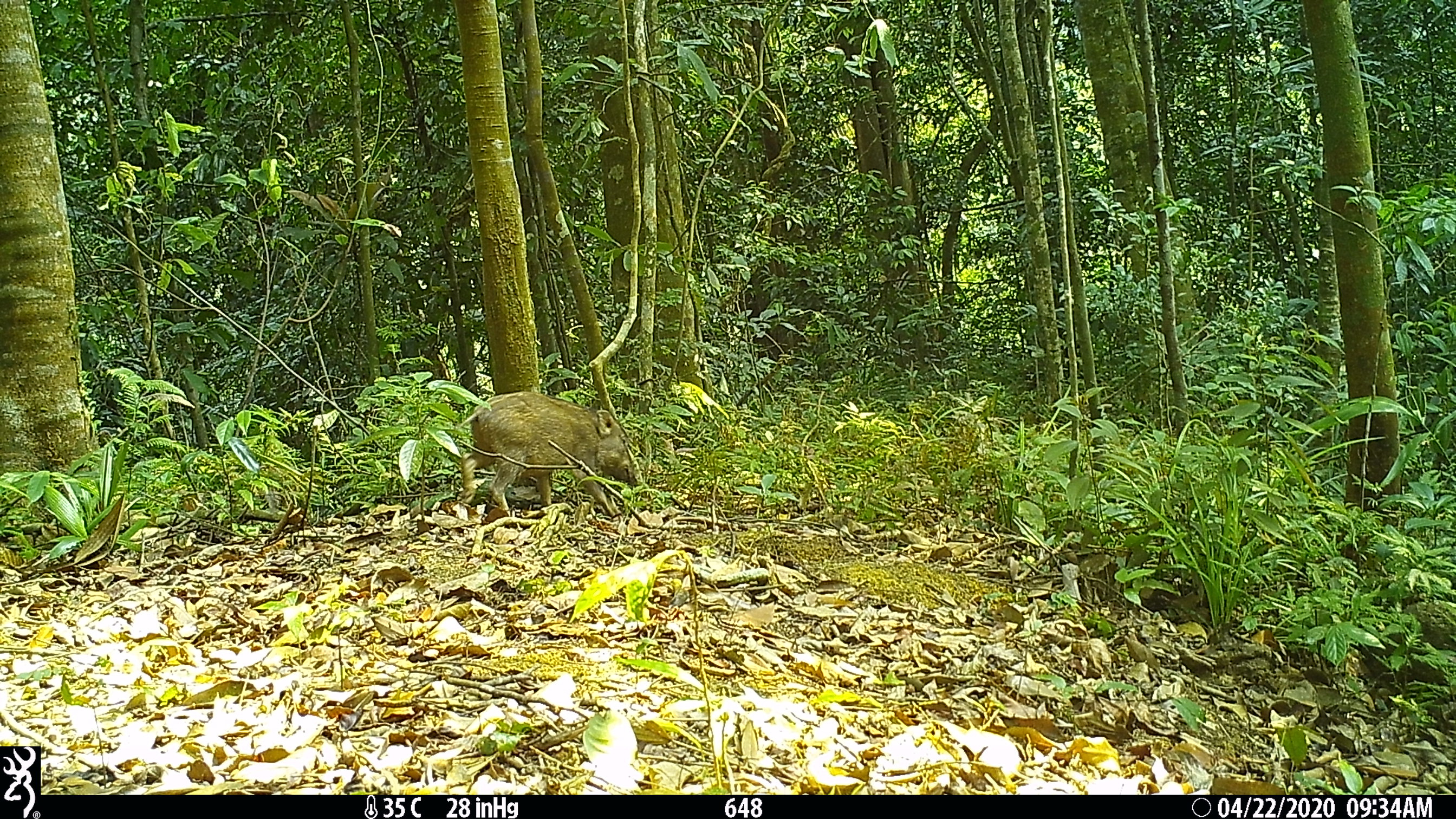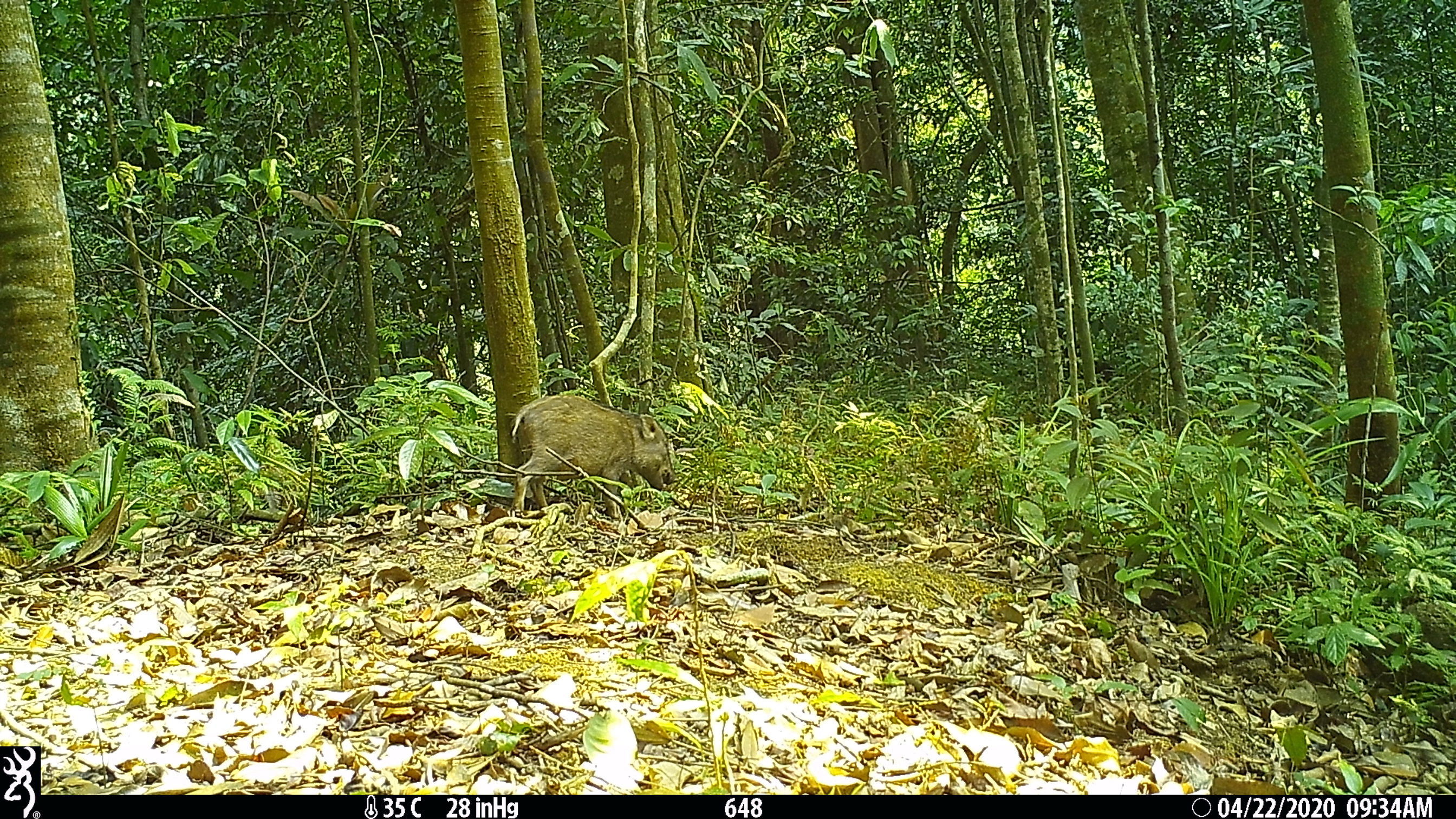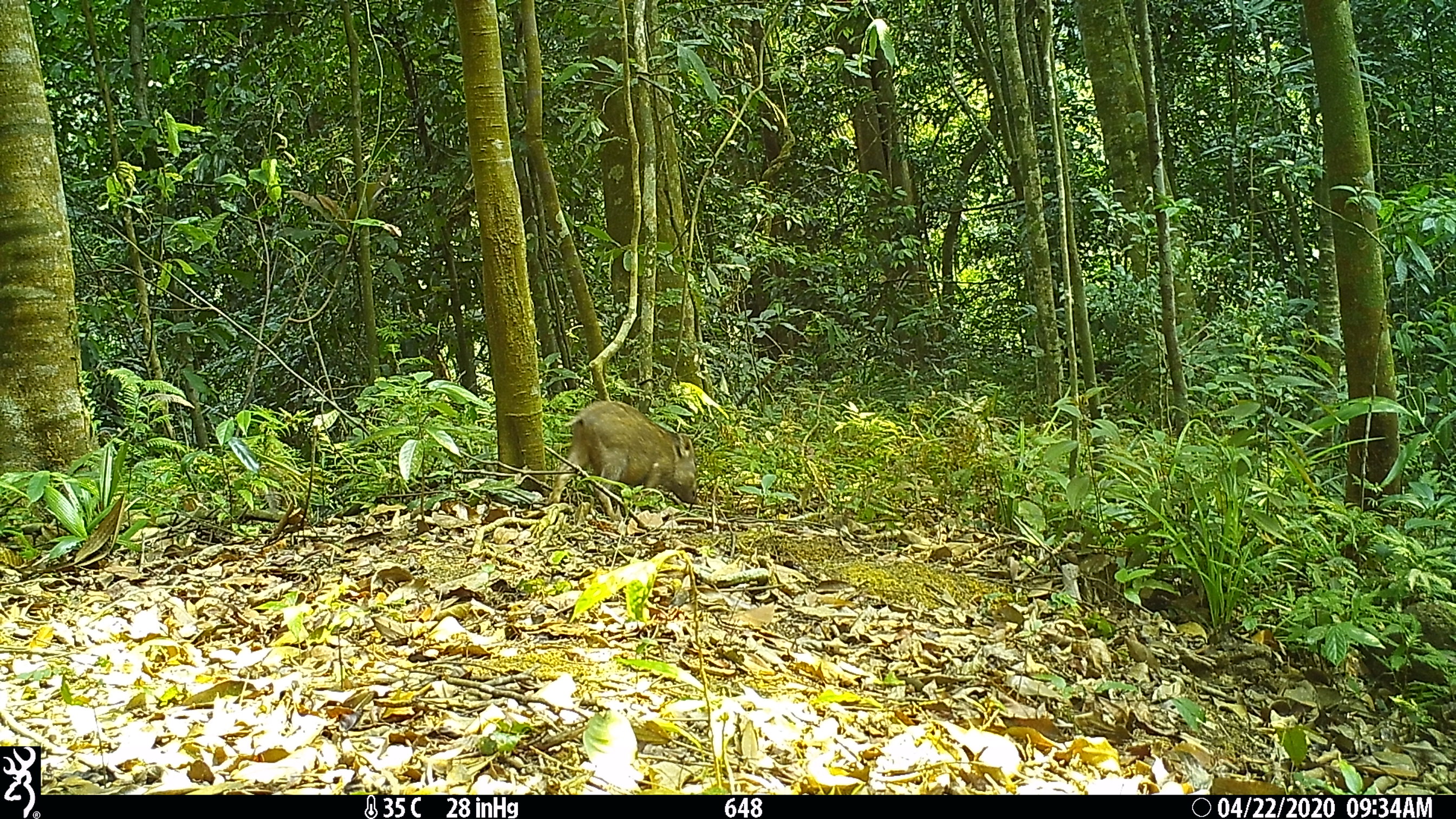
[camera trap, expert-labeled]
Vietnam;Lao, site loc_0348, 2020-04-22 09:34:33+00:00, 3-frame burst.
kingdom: Animalia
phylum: Chordata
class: Mammalia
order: Artiodactyla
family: Suidae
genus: Sus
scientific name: Sus scrofa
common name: eurasian wild pig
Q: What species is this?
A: Eurasian wild pig (Sus scrofa).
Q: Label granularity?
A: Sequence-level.